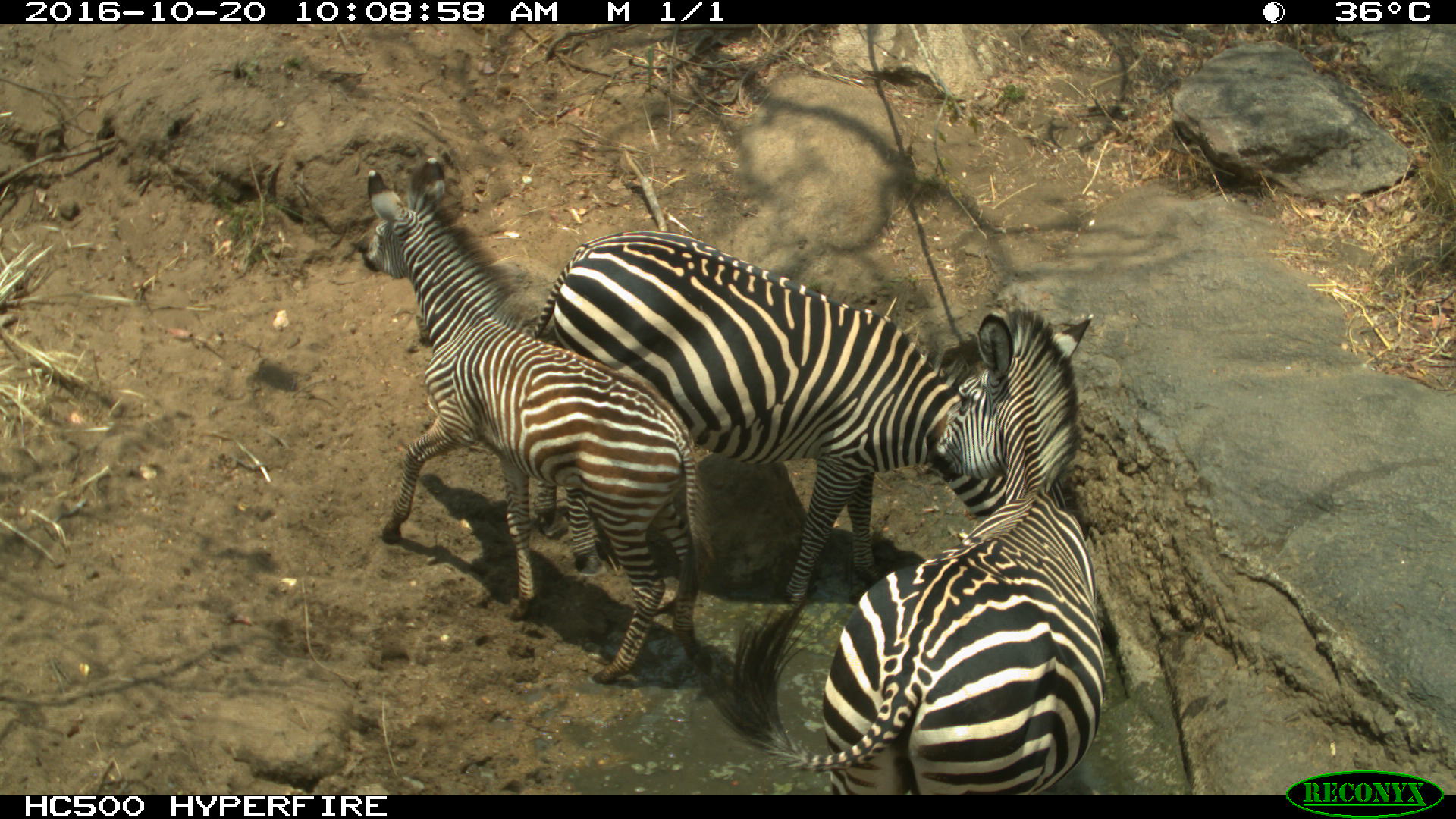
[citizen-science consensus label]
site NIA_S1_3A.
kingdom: Animalia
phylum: Chordata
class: Mammalia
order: Perissodactyla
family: Equidae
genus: Equus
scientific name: Equus quagga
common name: plains zebra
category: zebraplains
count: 3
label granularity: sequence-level